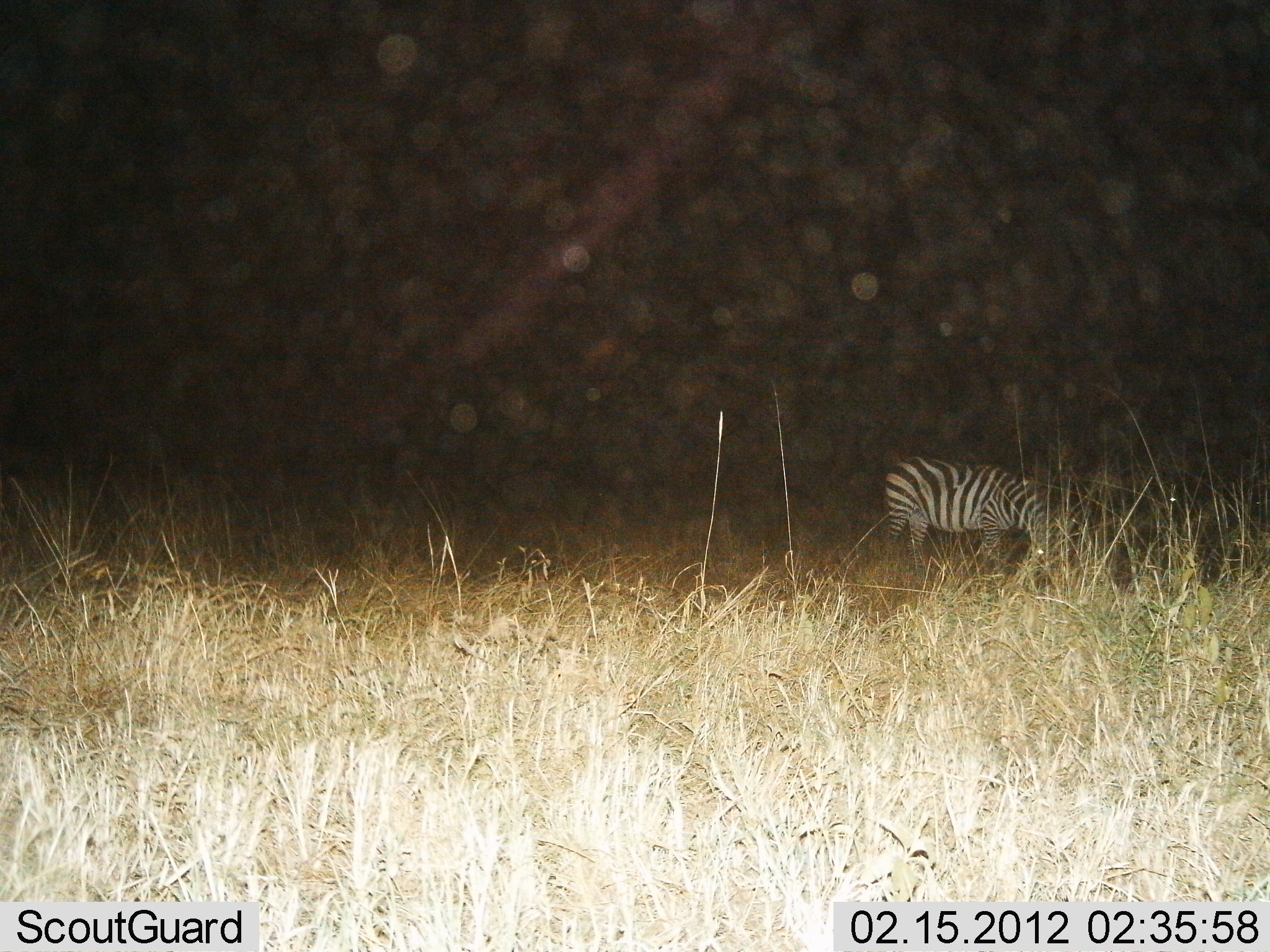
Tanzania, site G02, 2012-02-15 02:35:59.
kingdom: Animalia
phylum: Chordata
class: Mammalia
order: Perissodactyla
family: Equidae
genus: Equus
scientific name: Equus quagga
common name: plains zebra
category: zebra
Zebra (plains zebra) (Equus quagga), count 1. Behavior (volunteer vote fractions): standing 41%, resting 0%, moving 9%, interacting 0%. Young present (vote fraction): 0%. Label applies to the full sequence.